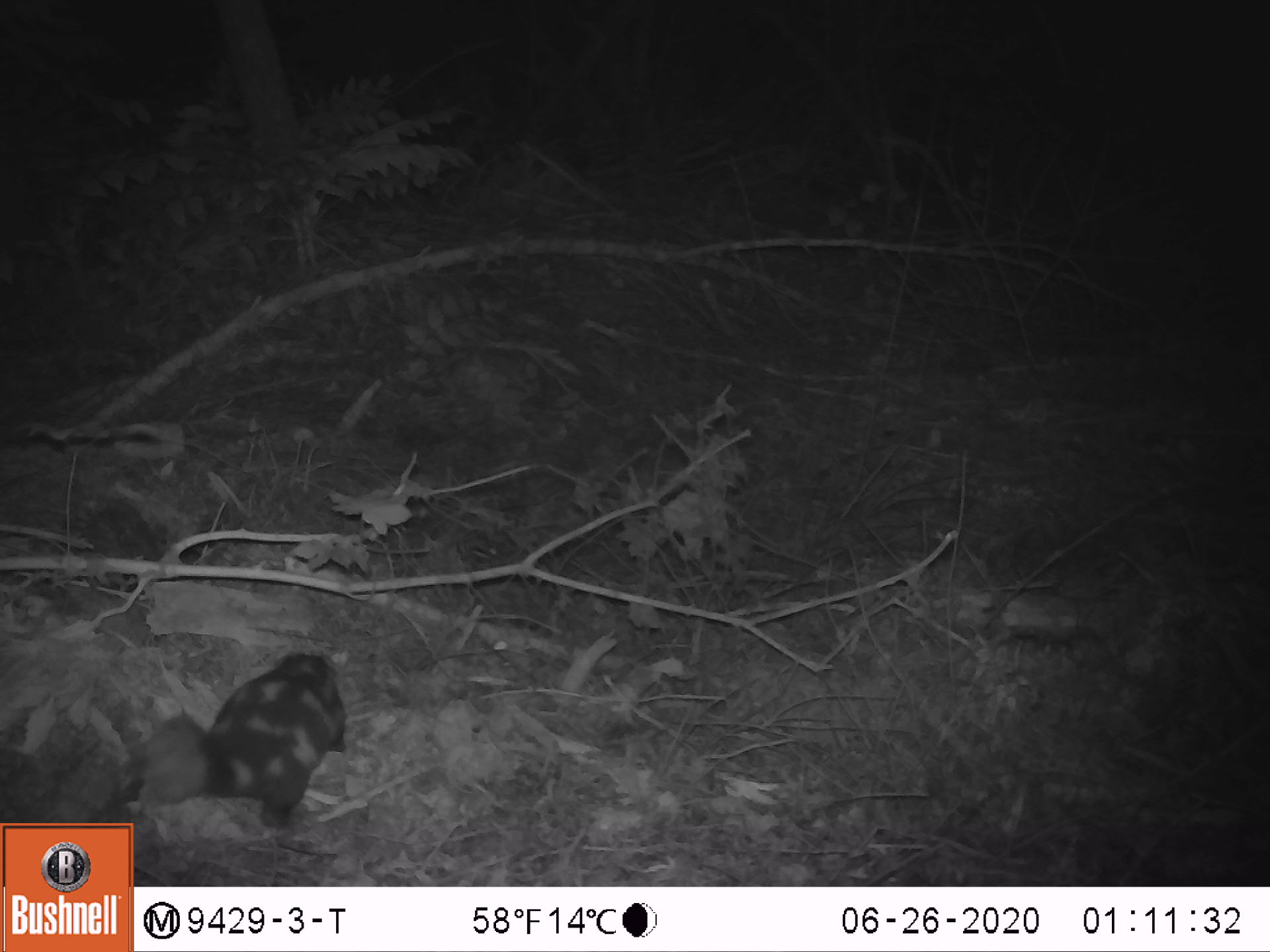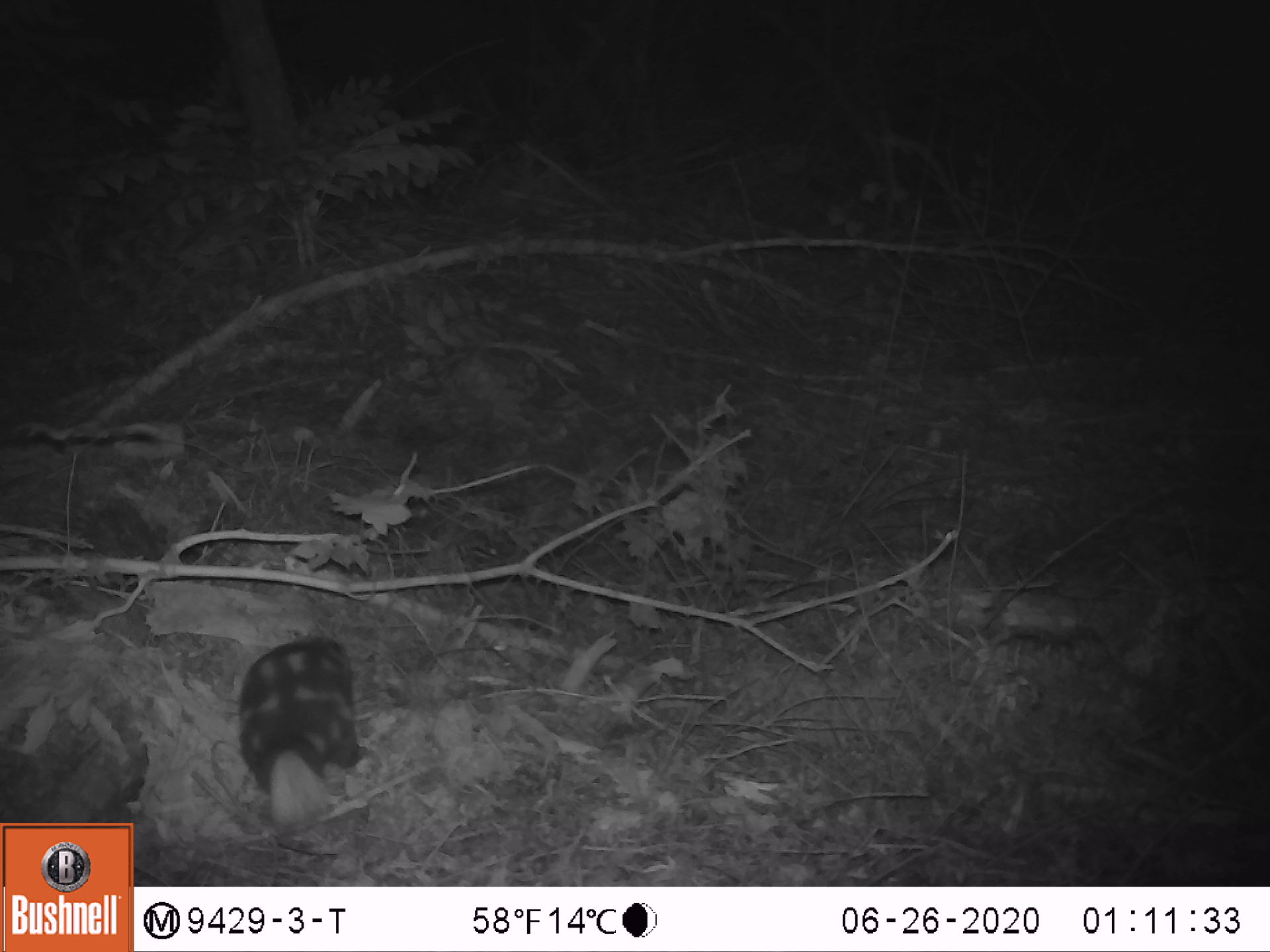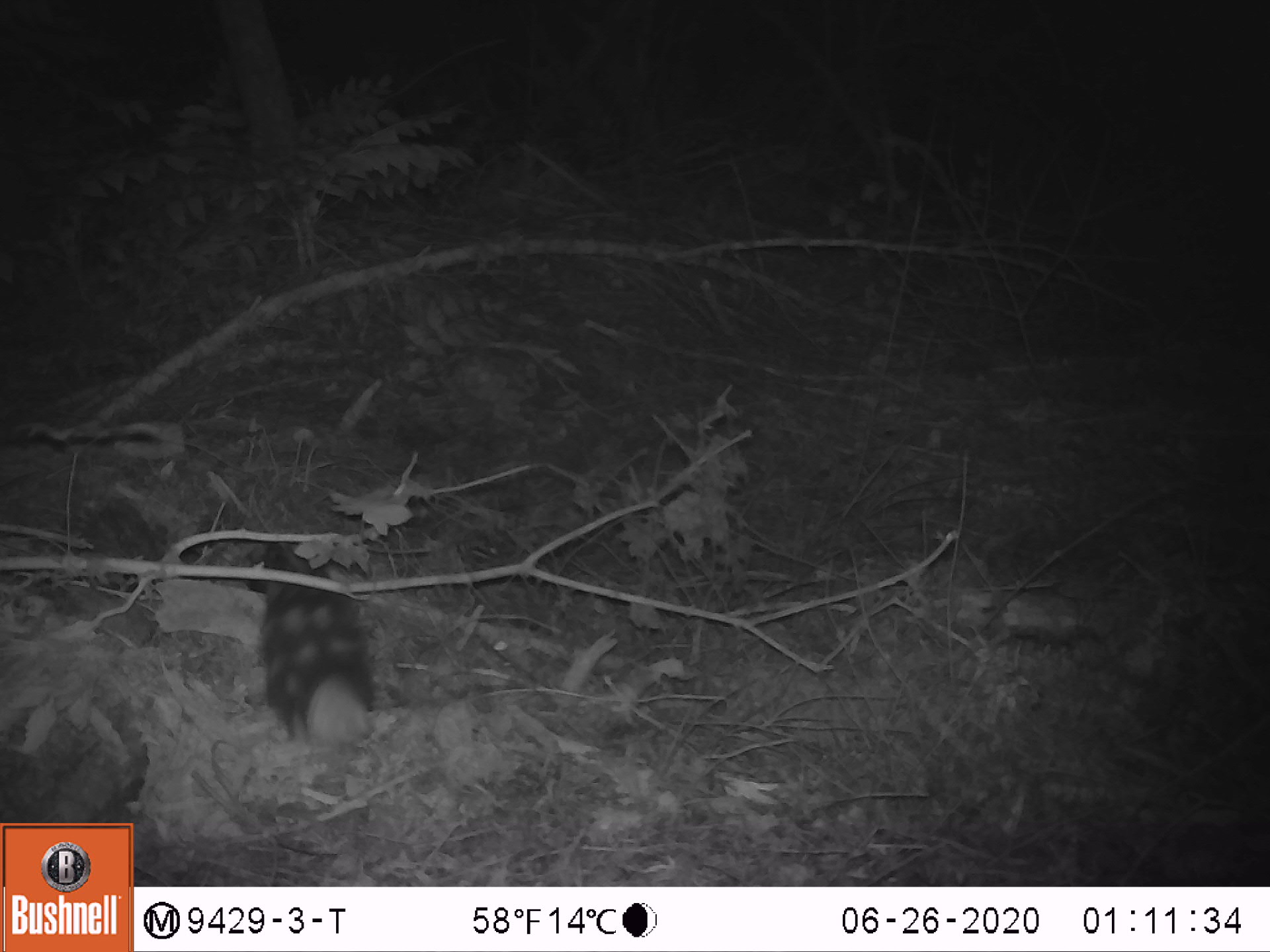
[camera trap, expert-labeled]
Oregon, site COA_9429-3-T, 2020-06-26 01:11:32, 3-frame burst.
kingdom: Animalia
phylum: Chordata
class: Mammalia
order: Carnivora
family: Mephitidae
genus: Spilogale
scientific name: Spilogale gracilis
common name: western spotted skunk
Western spotted skunk (Spilogale gracilis).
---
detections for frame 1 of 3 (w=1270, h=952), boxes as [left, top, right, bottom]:
western spotted skunk: [137, 644, 353, 851]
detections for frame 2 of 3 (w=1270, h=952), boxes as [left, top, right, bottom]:
western spotted skunk: [228, 626, 373, 842]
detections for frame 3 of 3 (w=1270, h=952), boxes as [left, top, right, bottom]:
western spotted skunk: [241, 538, 395, 748]